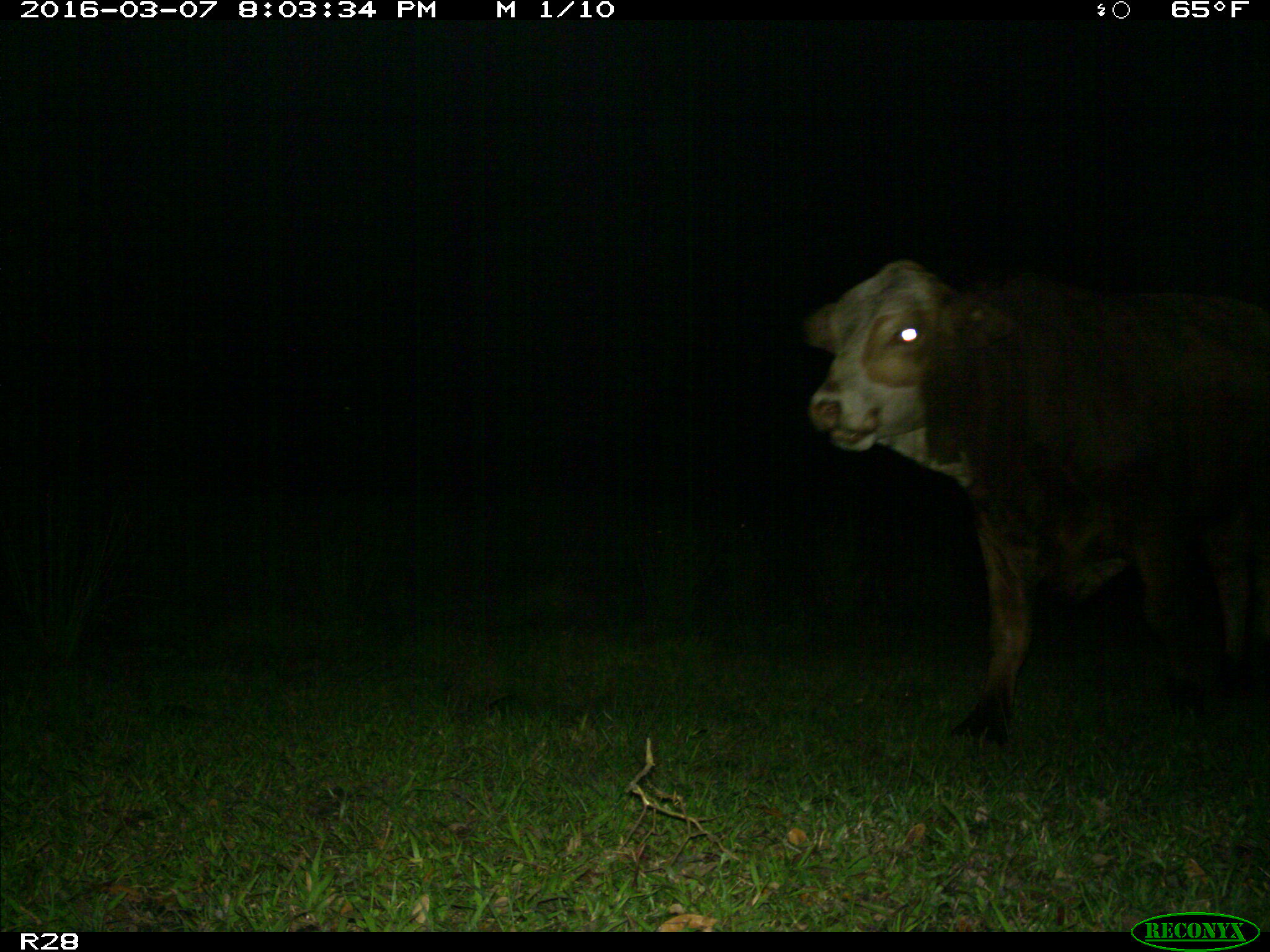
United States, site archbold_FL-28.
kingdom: Animalia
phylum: Chordata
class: Mammalia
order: Artiodactyla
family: Bovidae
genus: Bos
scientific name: Bos taurus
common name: domestic cow